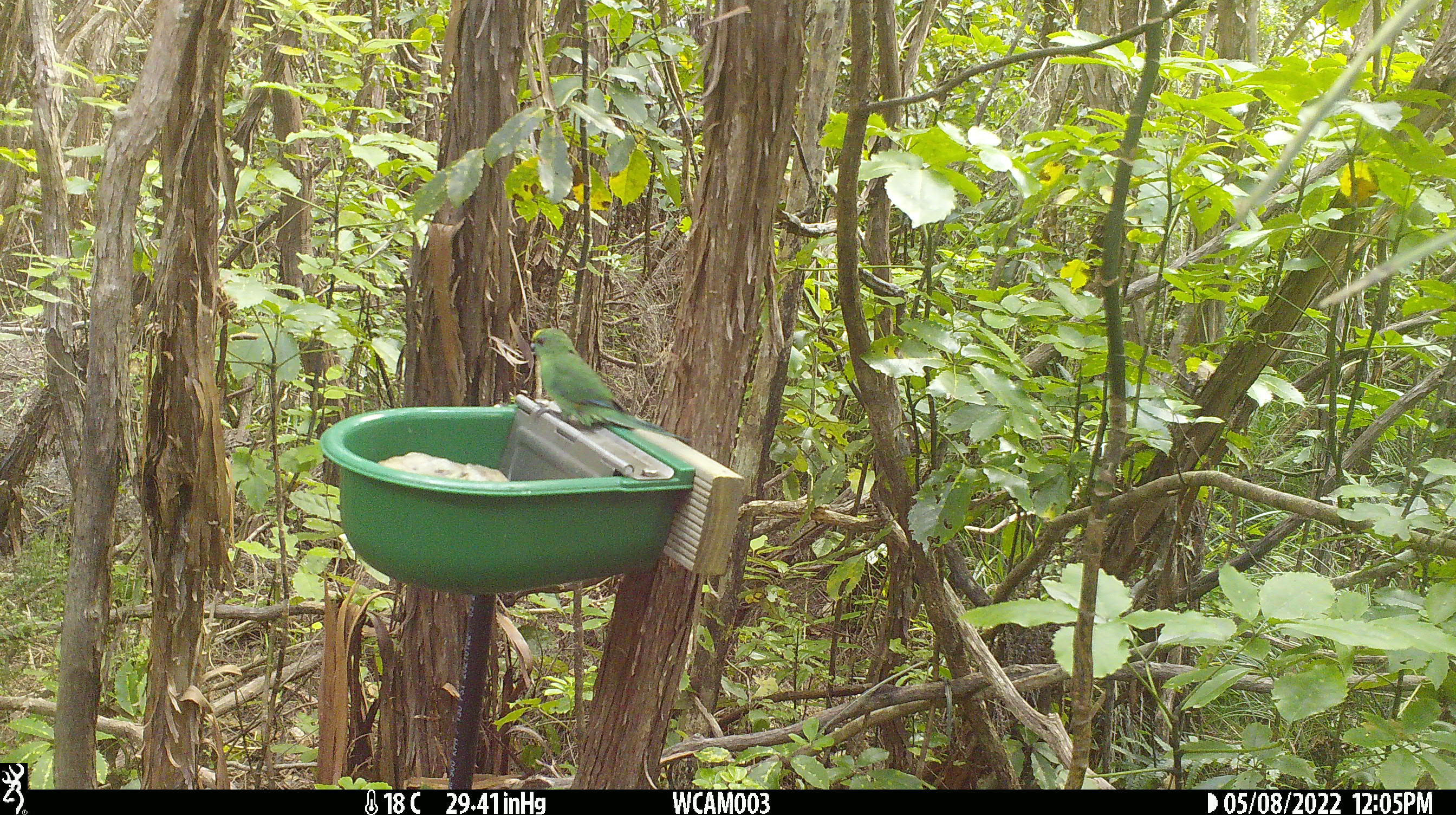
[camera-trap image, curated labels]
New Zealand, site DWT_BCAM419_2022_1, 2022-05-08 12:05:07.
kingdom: Animalia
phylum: Chordata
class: Aves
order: Psittaciformes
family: Psittaculidae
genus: Cyanoramphus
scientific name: Cyanoramphus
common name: parakeet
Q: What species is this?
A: Parakeet (Cyanoramphus).